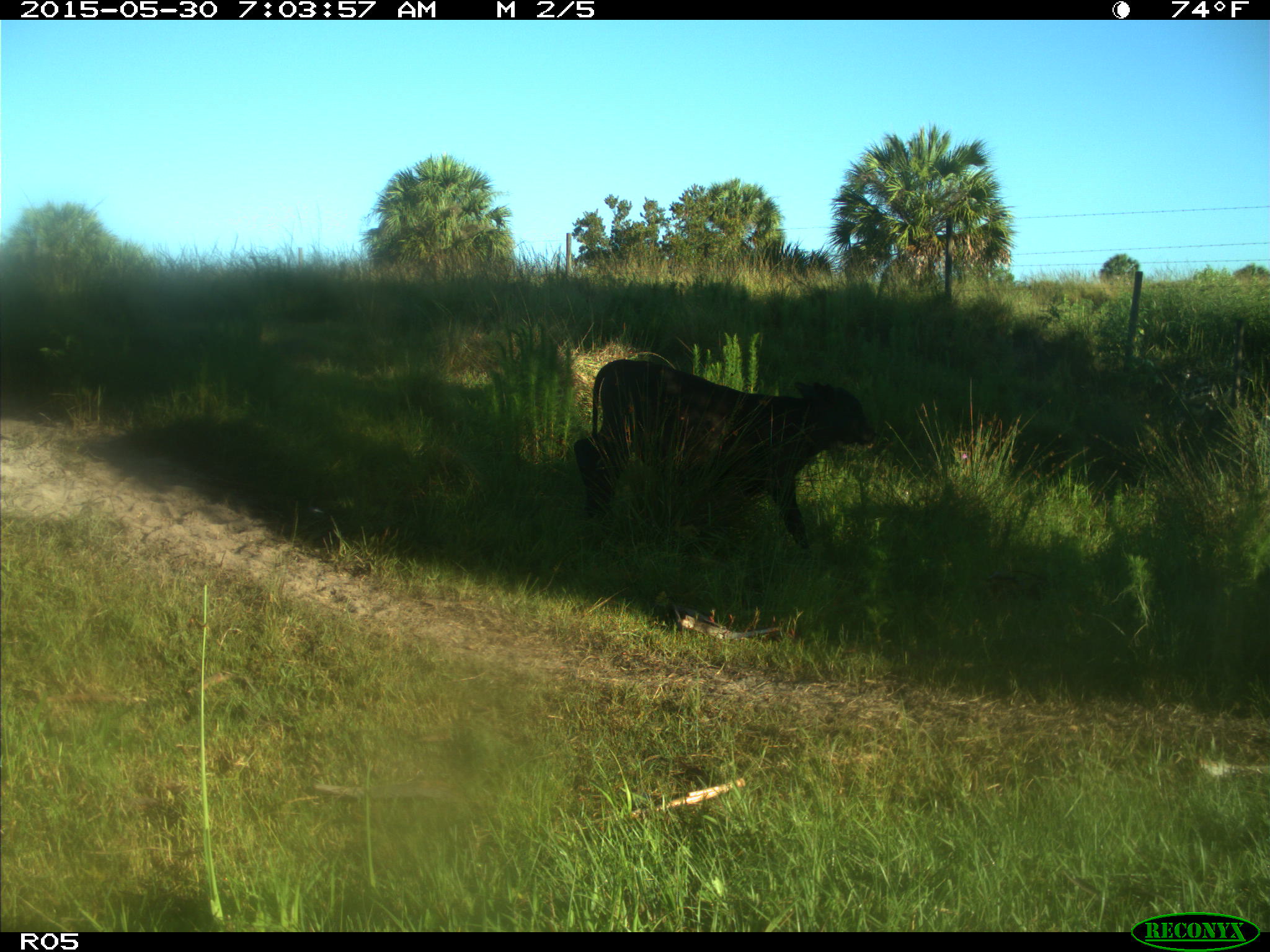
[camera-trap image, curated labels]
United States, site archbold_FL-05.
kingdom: Animalia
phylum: Chordata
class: Mammalia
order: Artiodactyla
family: Bovidae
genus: Bos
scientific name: Bos taurus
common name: domestic cow